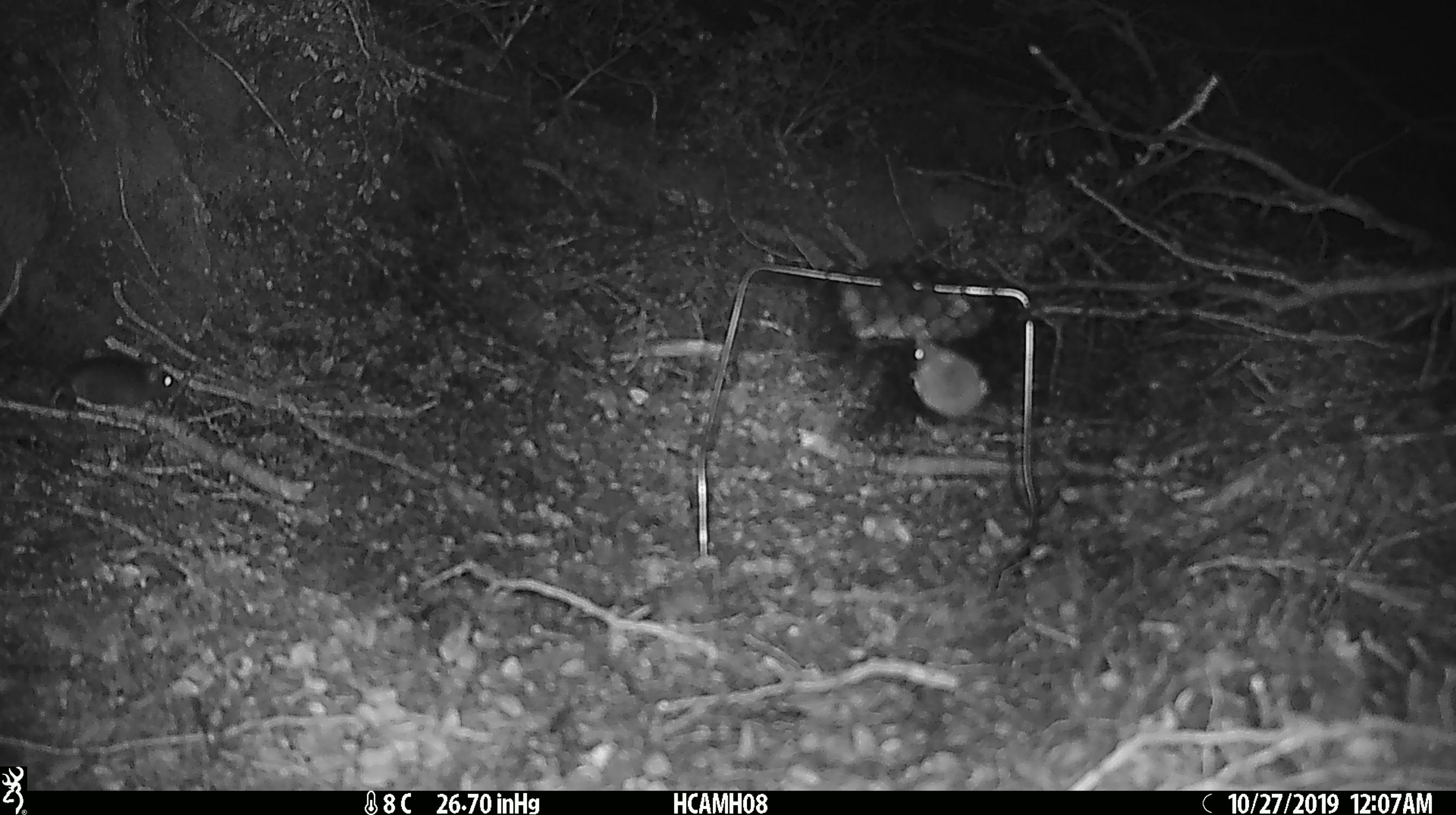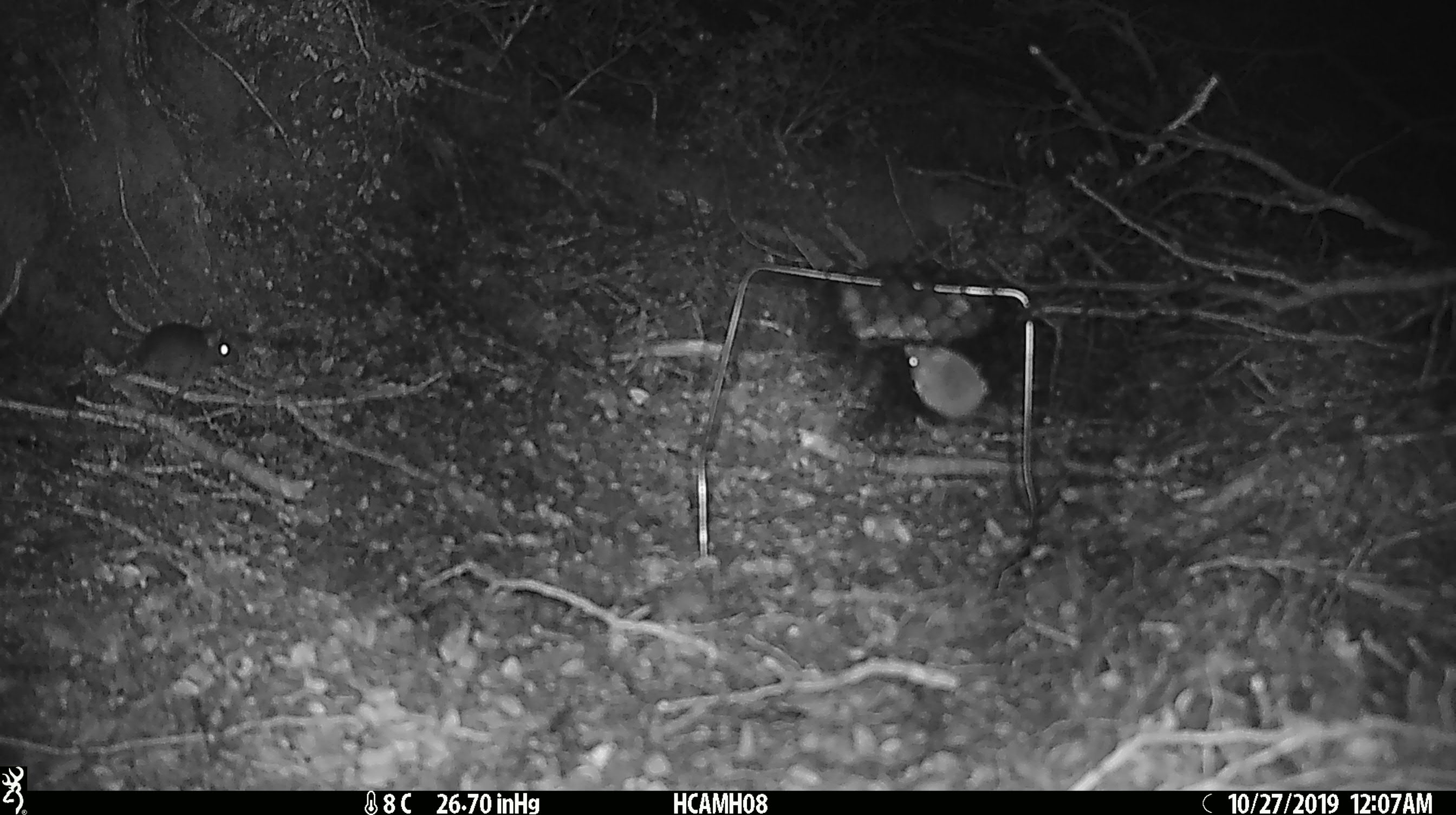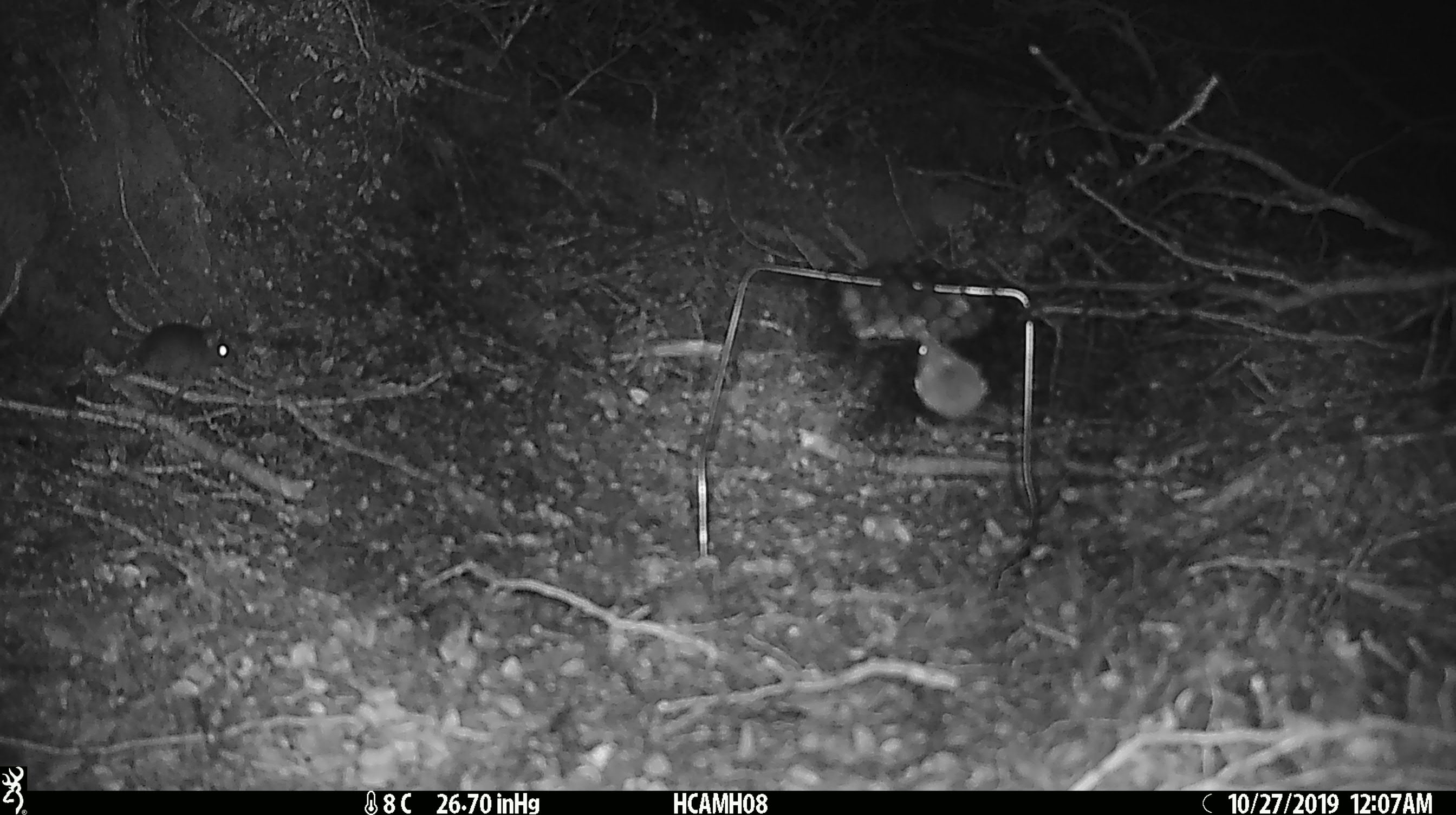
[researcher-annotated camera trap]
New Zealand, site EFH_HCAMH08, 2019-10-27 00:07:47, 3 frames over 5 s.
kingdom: Animalia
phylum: Chordata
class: Mammalia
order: Rodentia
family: Muridae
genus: Mus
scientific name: Mus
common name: mouse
Mouse (Mus).